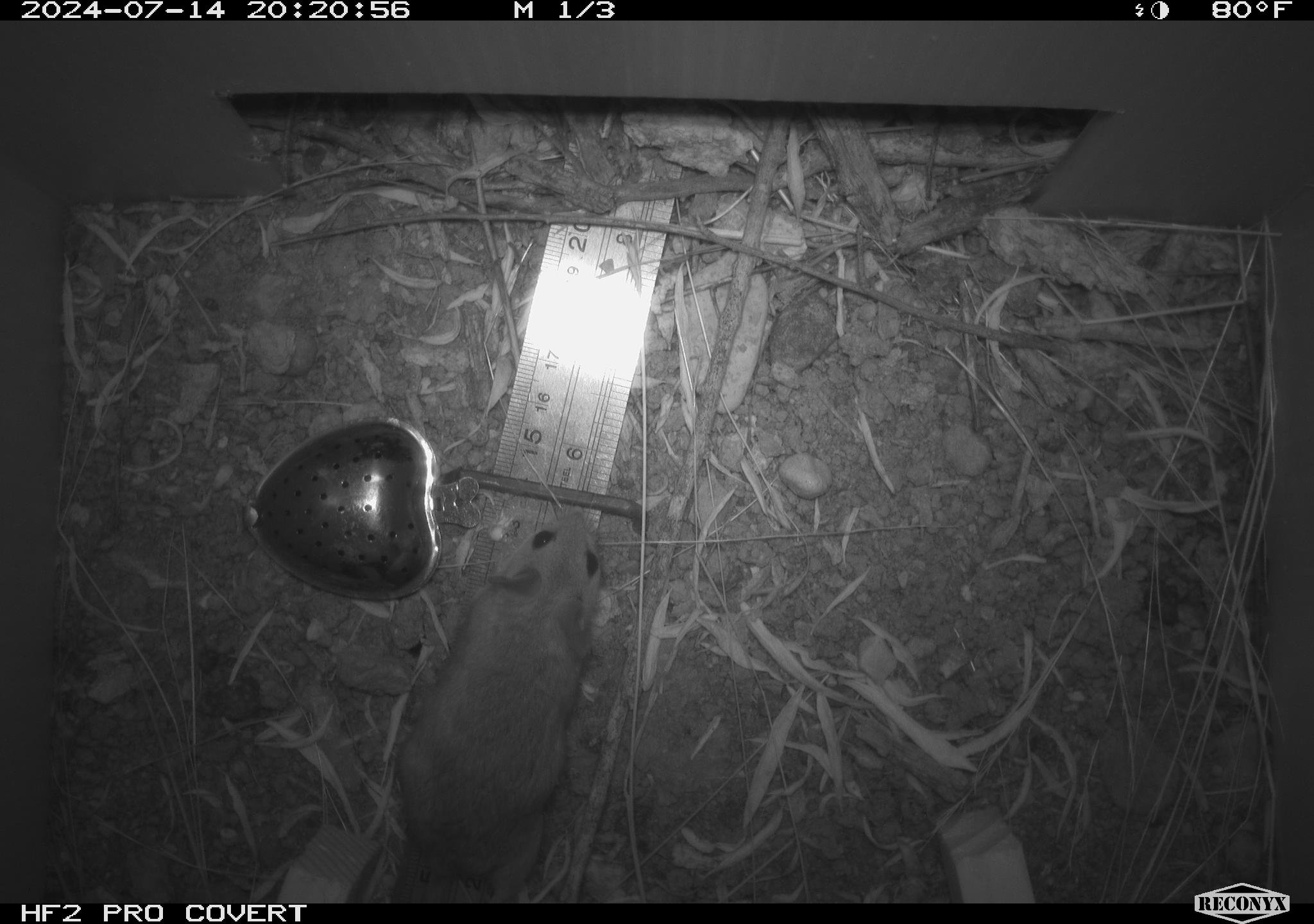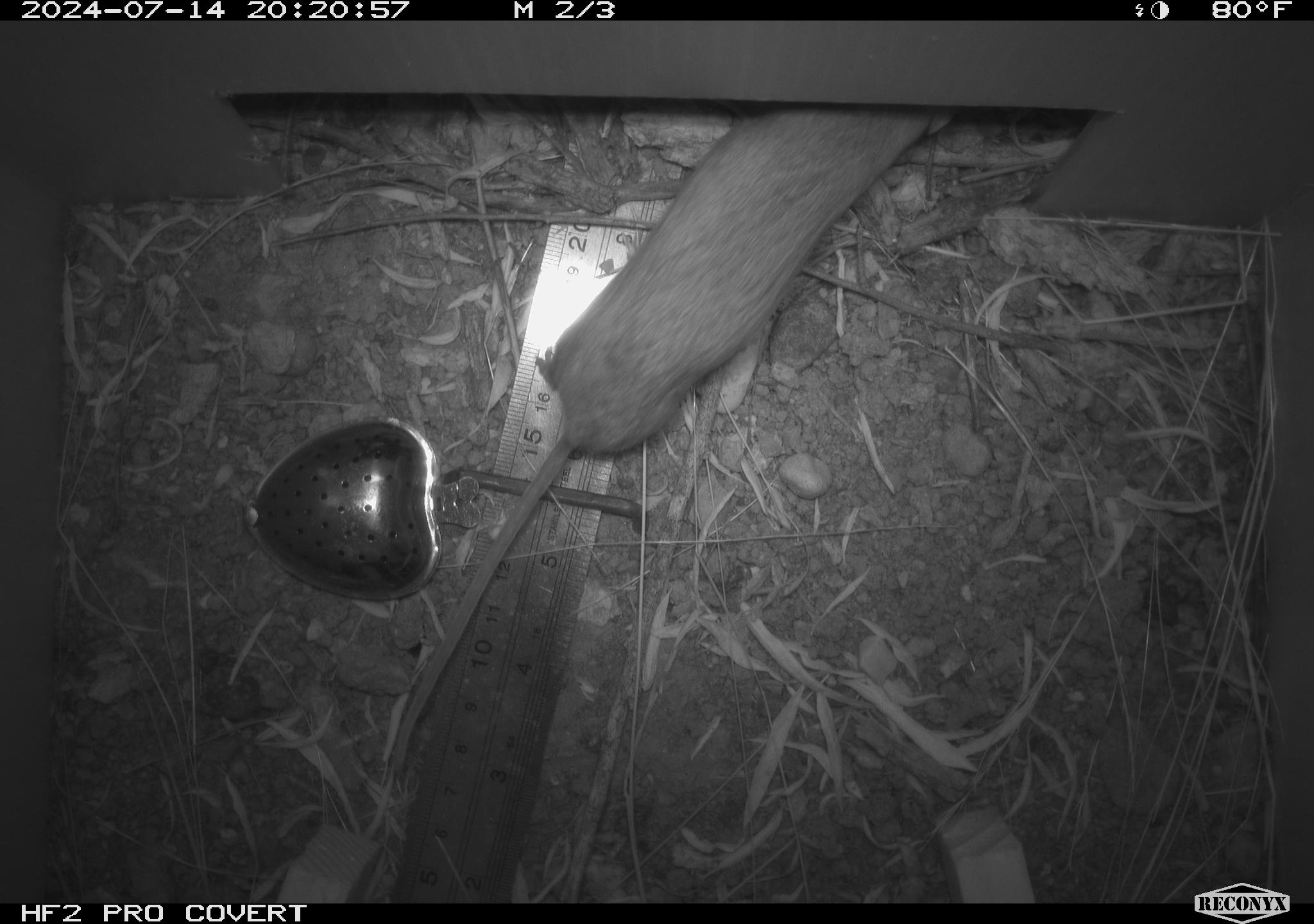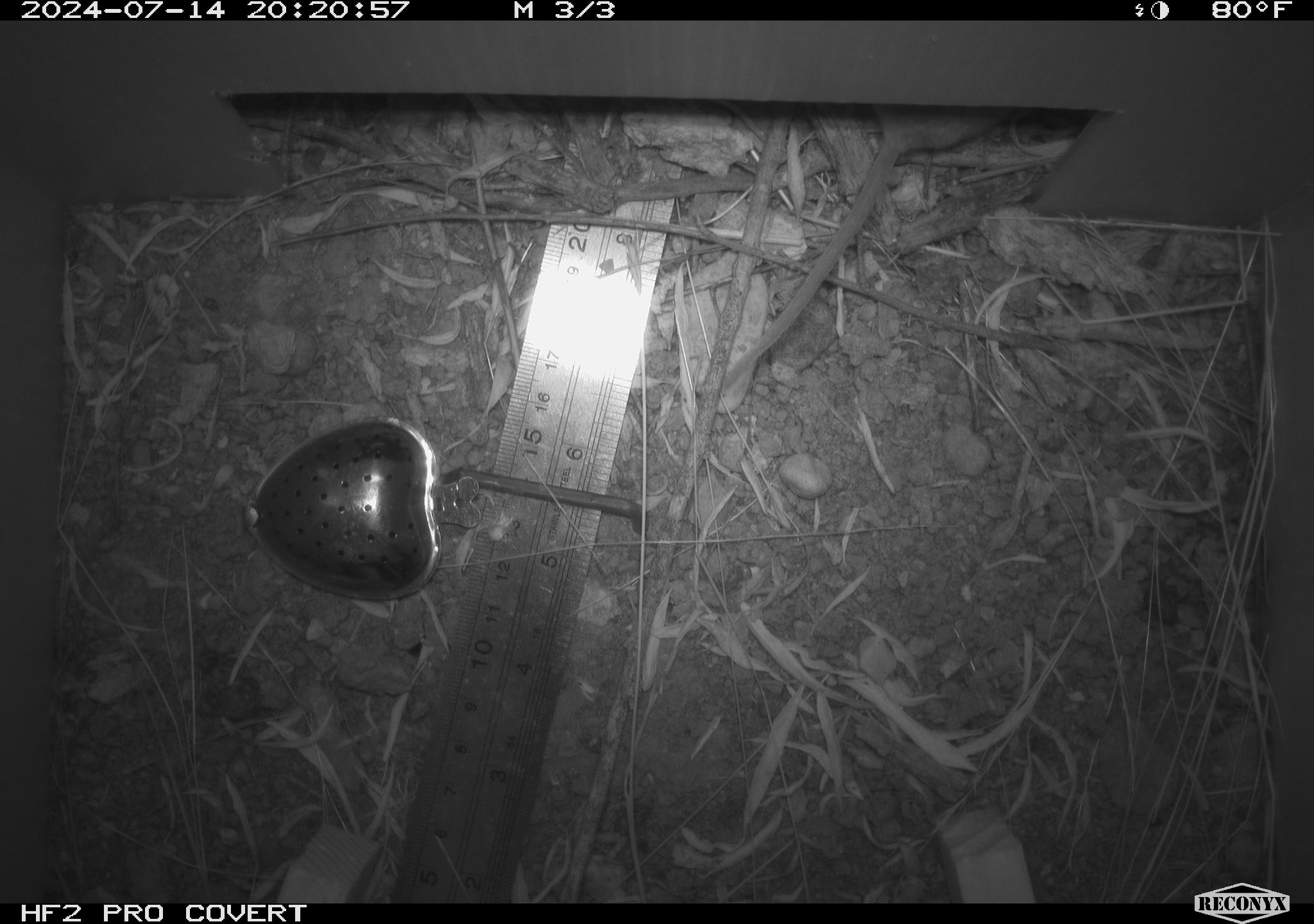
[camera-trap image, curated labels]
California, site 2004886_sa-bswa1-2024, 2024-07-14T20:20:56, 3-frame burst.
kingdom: Animalia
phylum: Chordata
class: Mammalia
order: Rodentia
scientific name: Rodentia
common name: mouse species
Mouse species (Rodentia).